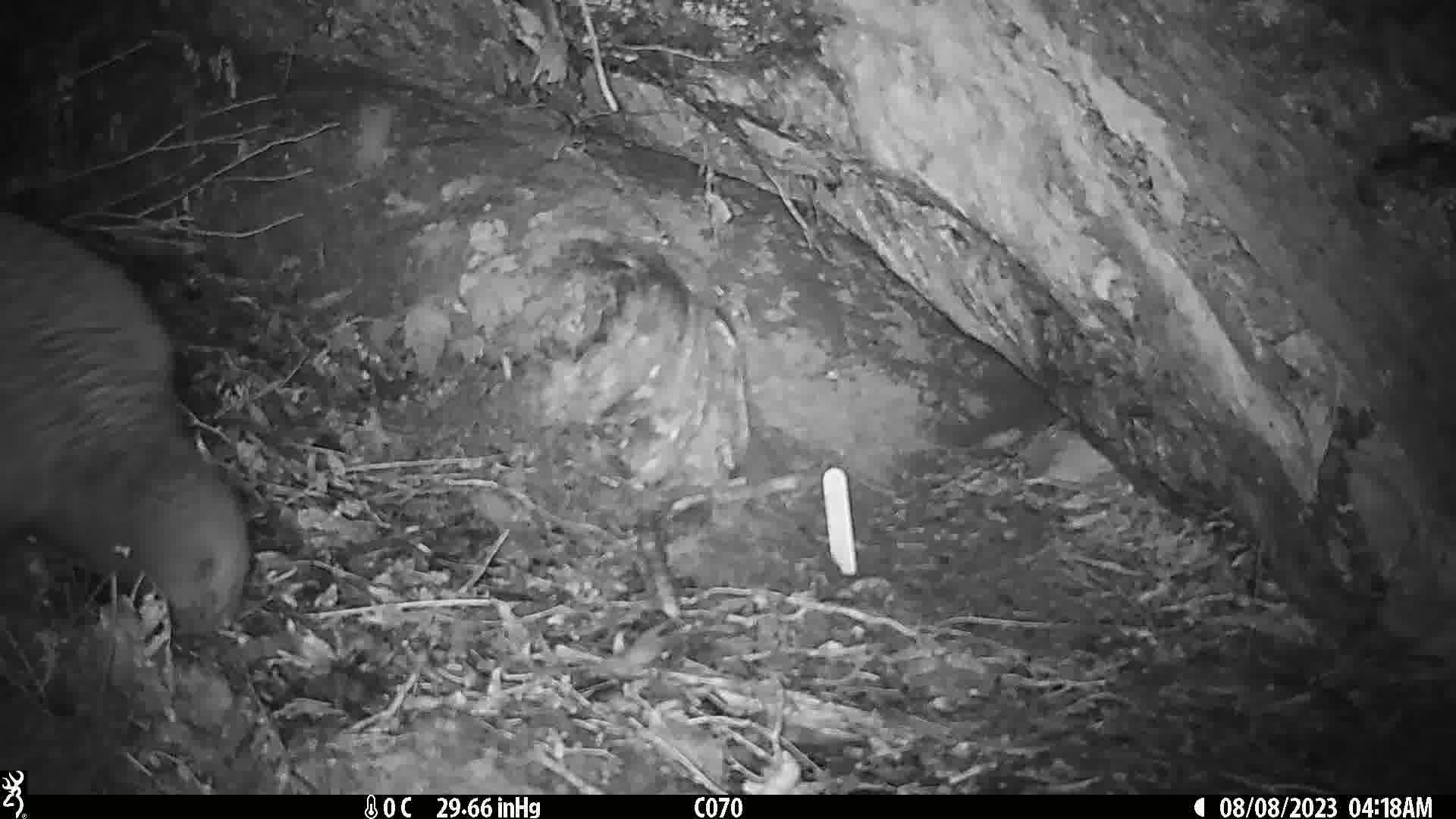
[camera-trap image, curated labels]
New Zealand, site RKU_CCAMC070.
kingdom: Animalia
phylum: Chordata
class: Aves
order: Apterygiformes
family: Apterygidae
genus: Apteryx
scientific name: Apteryx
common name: kiwi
Kiwi (Apteryx).